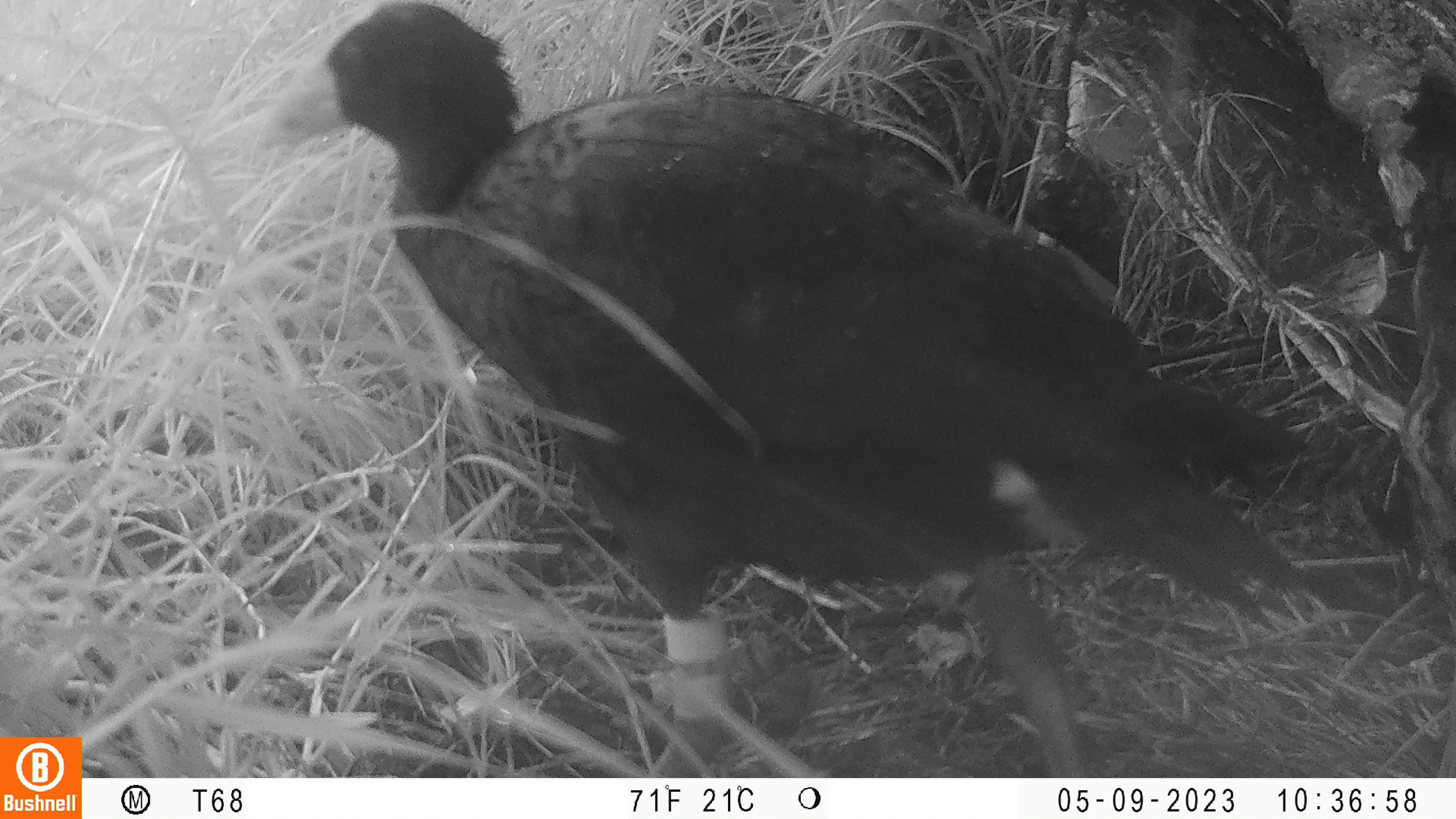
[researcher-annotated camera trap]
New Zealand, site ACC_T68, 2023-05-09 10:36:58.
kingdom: Animalia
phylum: Chordata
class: Aves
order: Gruiformes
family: Rallidae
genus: Porphyrio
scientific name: Porphyrio melanotus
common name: australasian swamphen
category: pukeko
Pukeko (australasian swamphen) (Porphyrio melanotus).